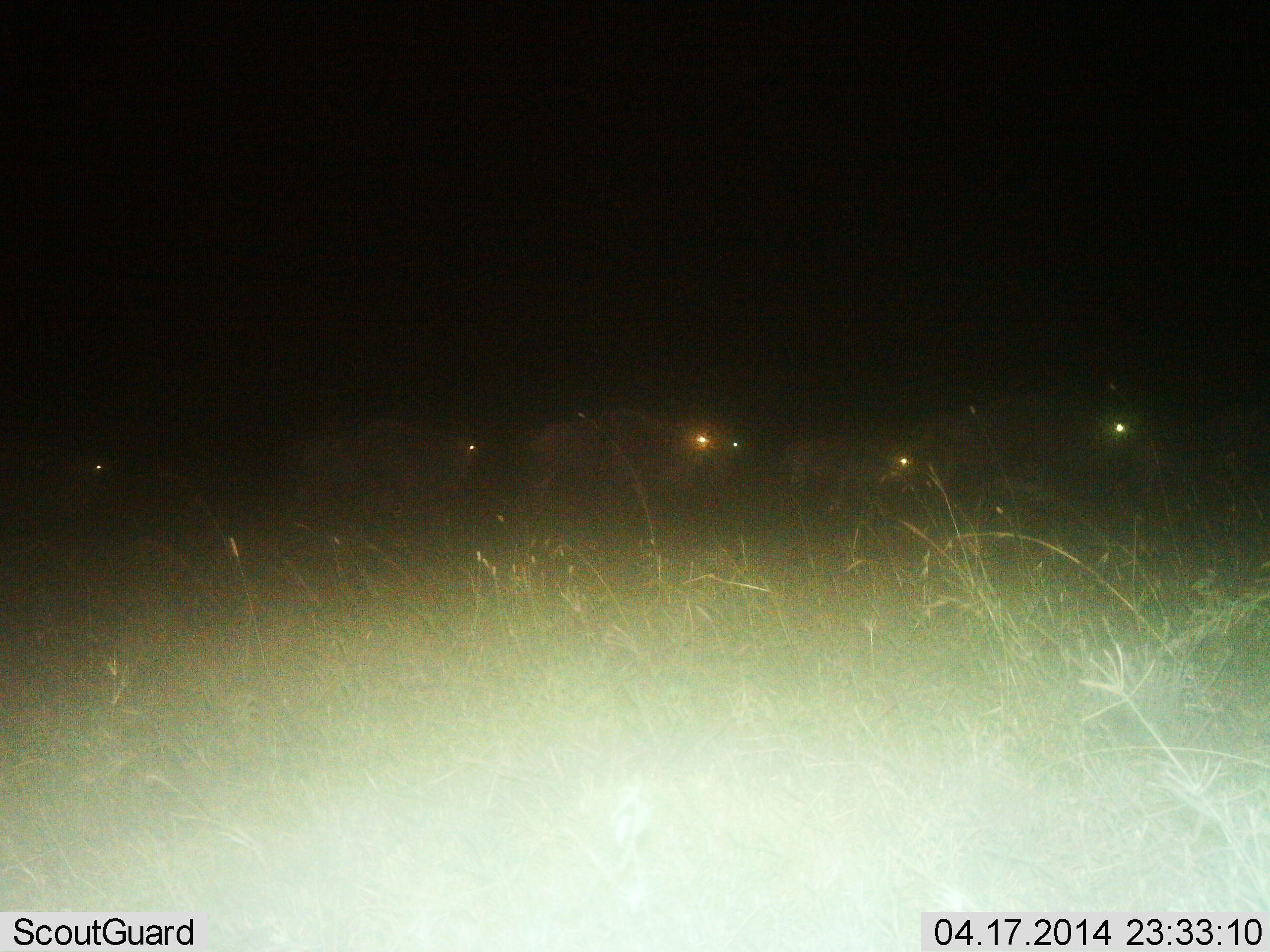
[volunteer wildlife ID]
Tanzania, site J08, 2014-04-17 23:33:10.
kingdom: Animalia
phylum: Chordata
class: Mammalia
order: Artiodactyla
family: Bovidae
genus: Connochaetes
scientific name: Connochaetes taurinus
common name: blue wildebeest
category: wildebeest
Wildebeest (blue wildebeest) (Connochaetes taurinus), count 6. Behavior (volunteer vote fractions): standing 22%, resting 0%, moving 87%, interacting 0%. Young present (vote fraction): 9%. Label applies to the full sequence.